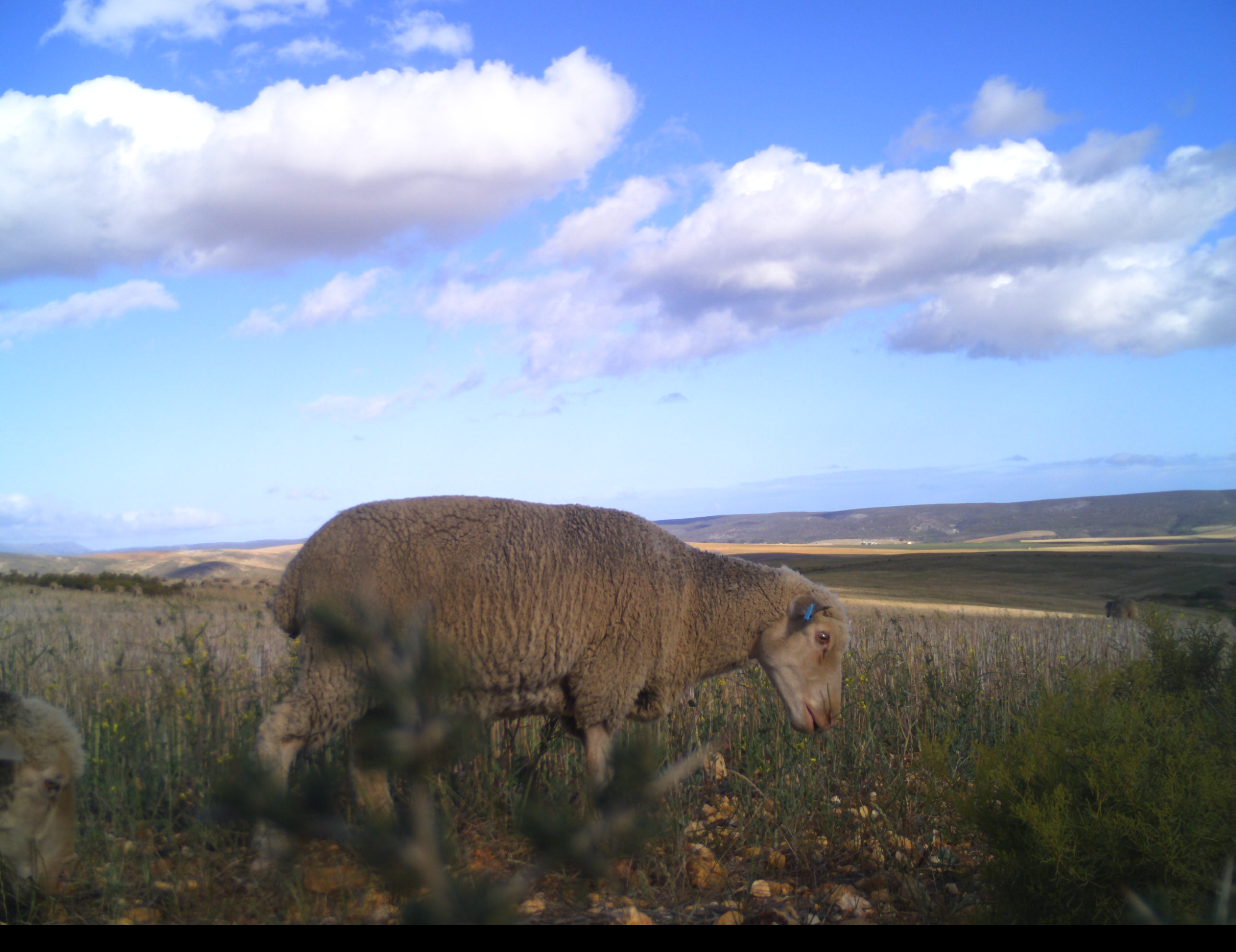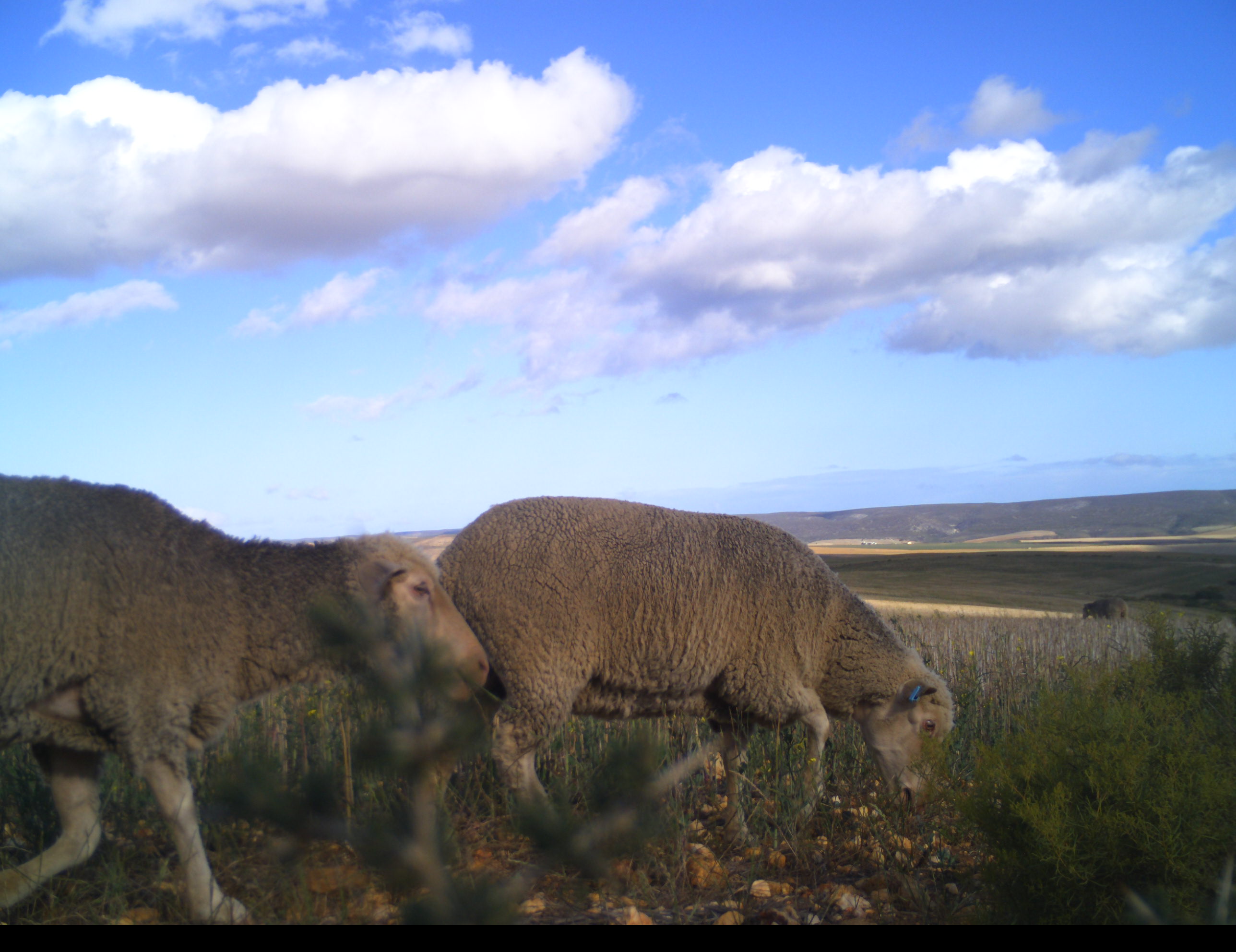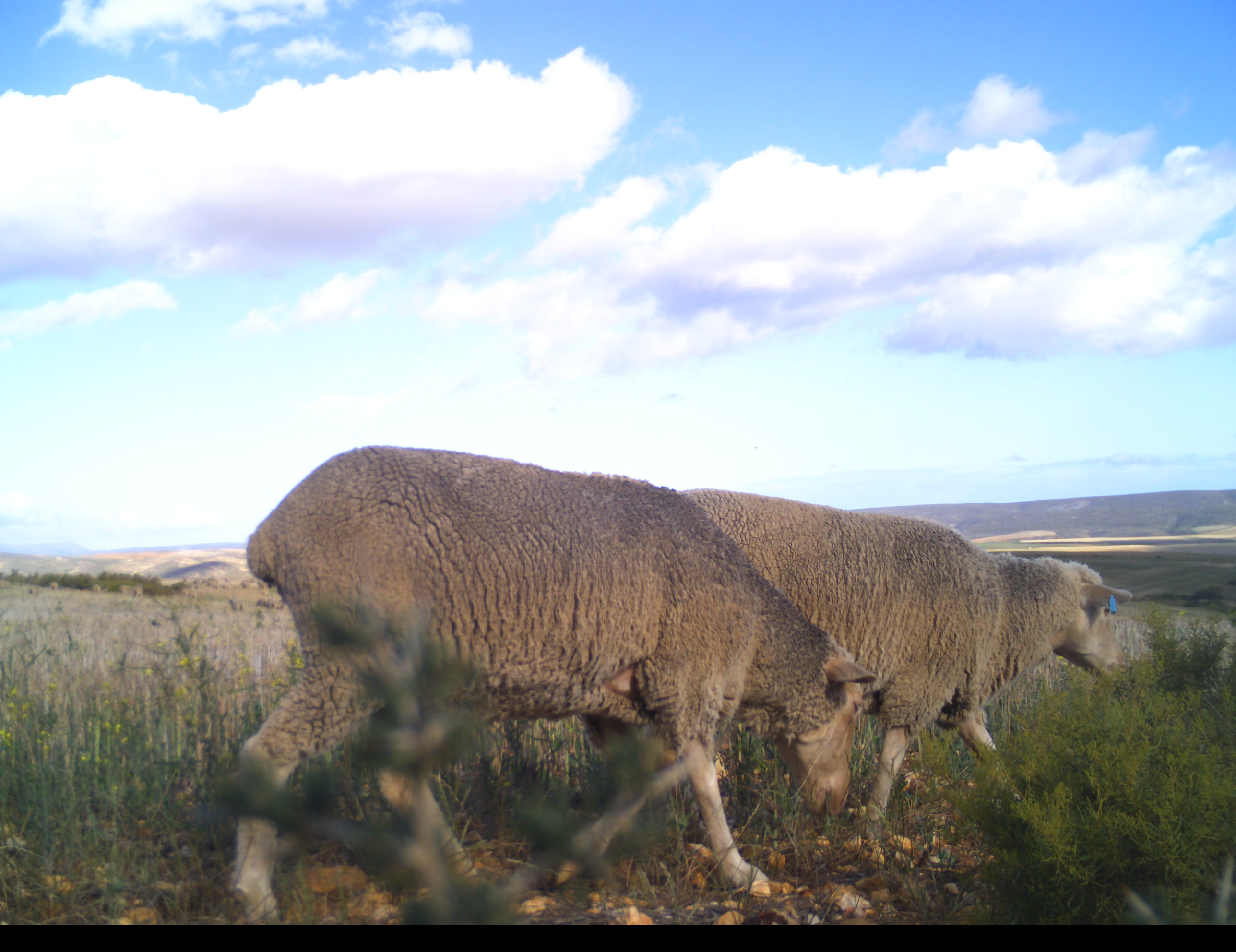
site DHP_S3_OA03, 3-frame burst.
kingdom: Animalia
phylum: Chordata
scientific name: Vertebrata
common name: domestic animal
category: domesticanimal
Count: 2.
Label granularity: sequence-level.